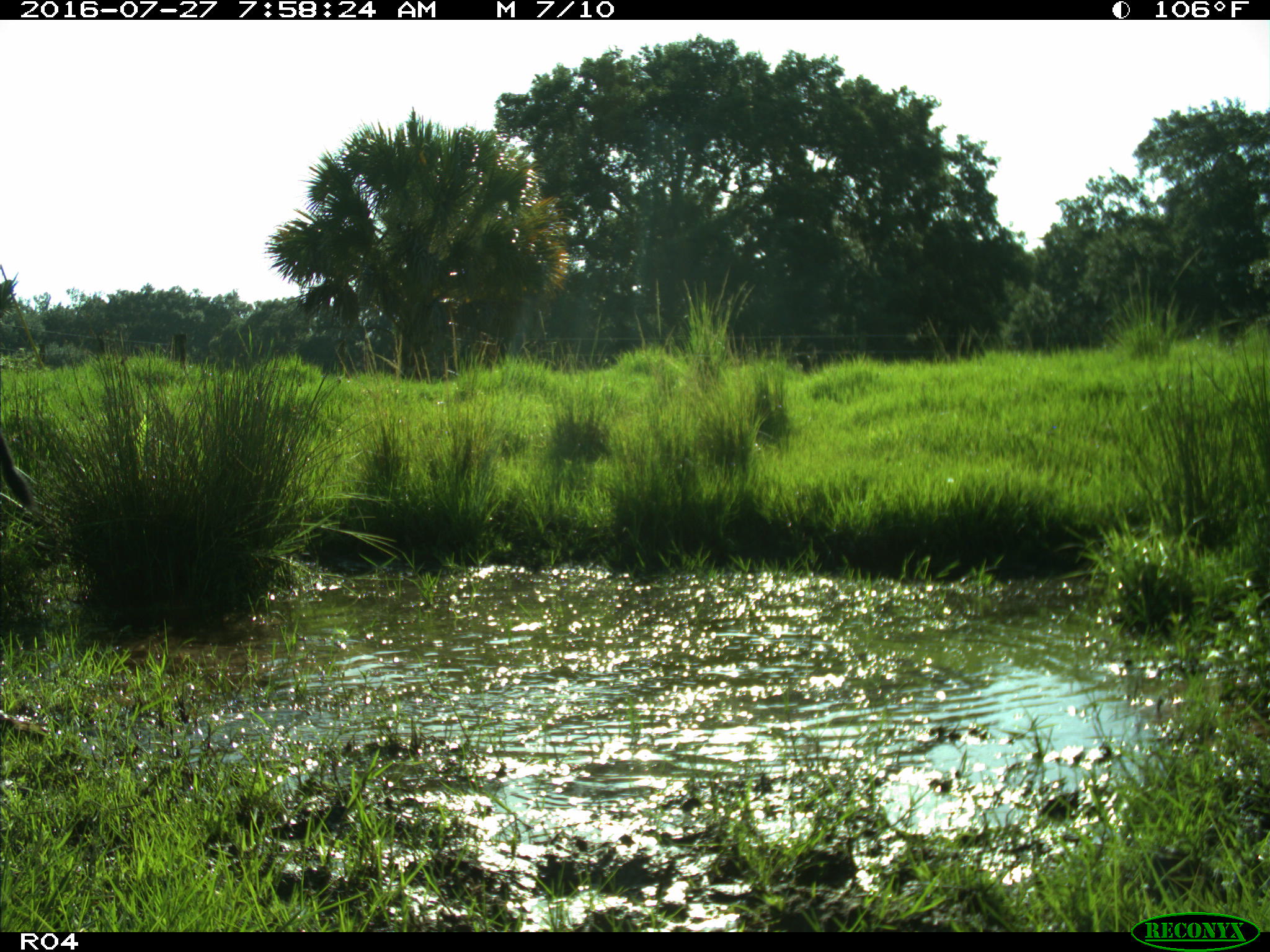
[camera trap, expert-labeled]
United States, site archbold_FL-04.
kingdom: Animalia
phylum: Chordata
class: Mammalia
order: Artiodactyla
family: Bovidae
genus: Bos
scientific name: Bos taurus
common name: domestic cow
Bos taurus (domestic cow).